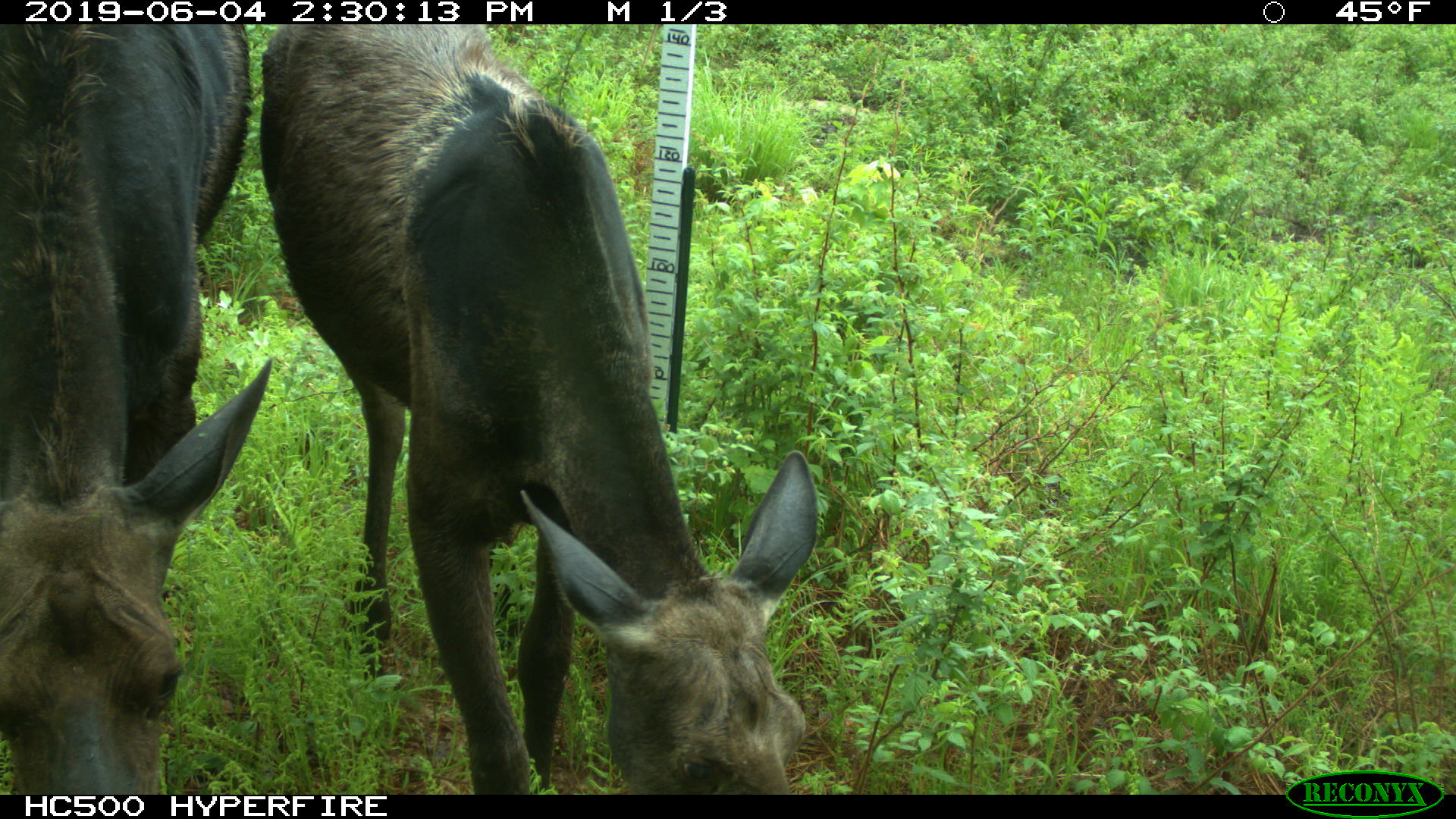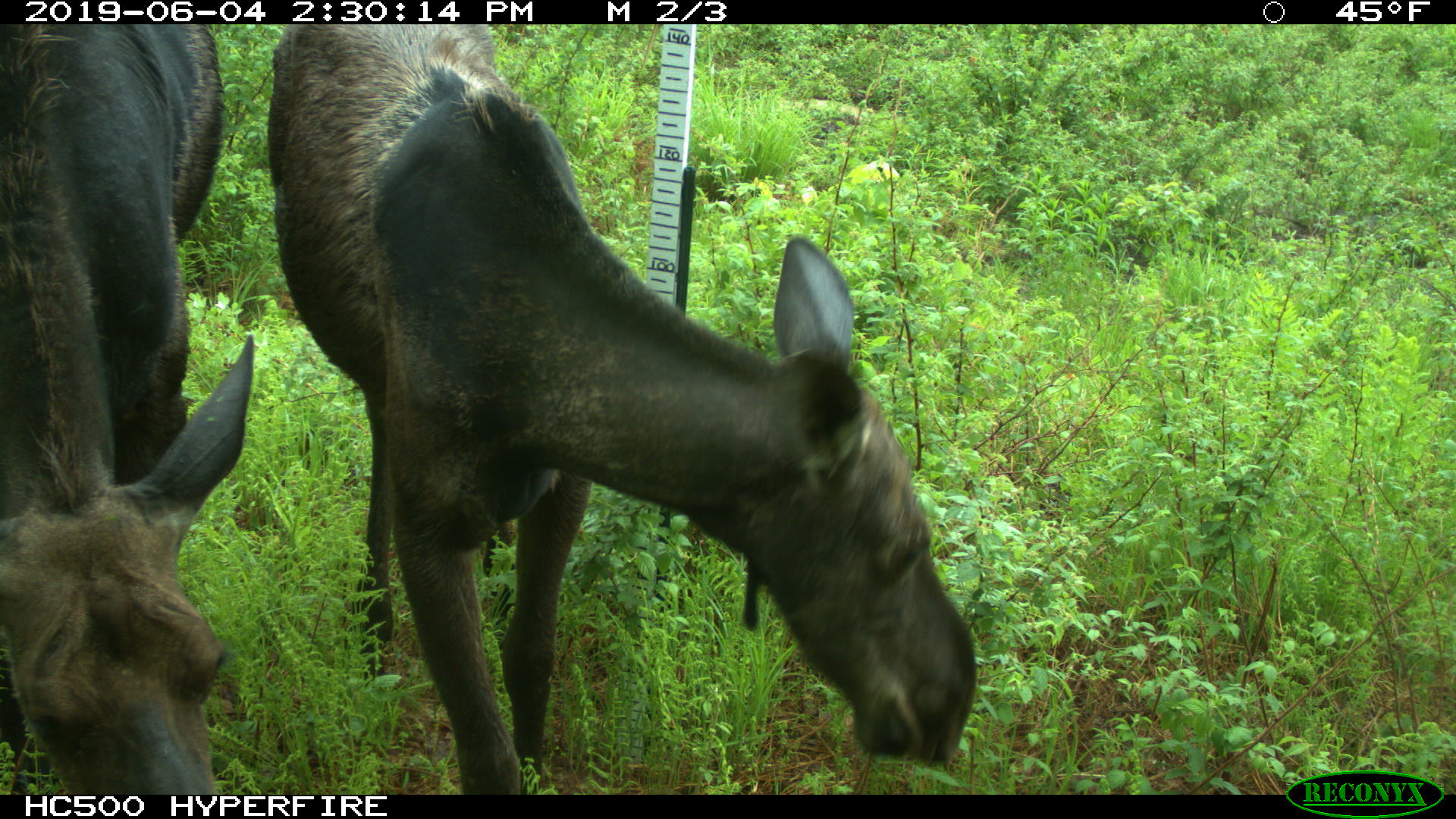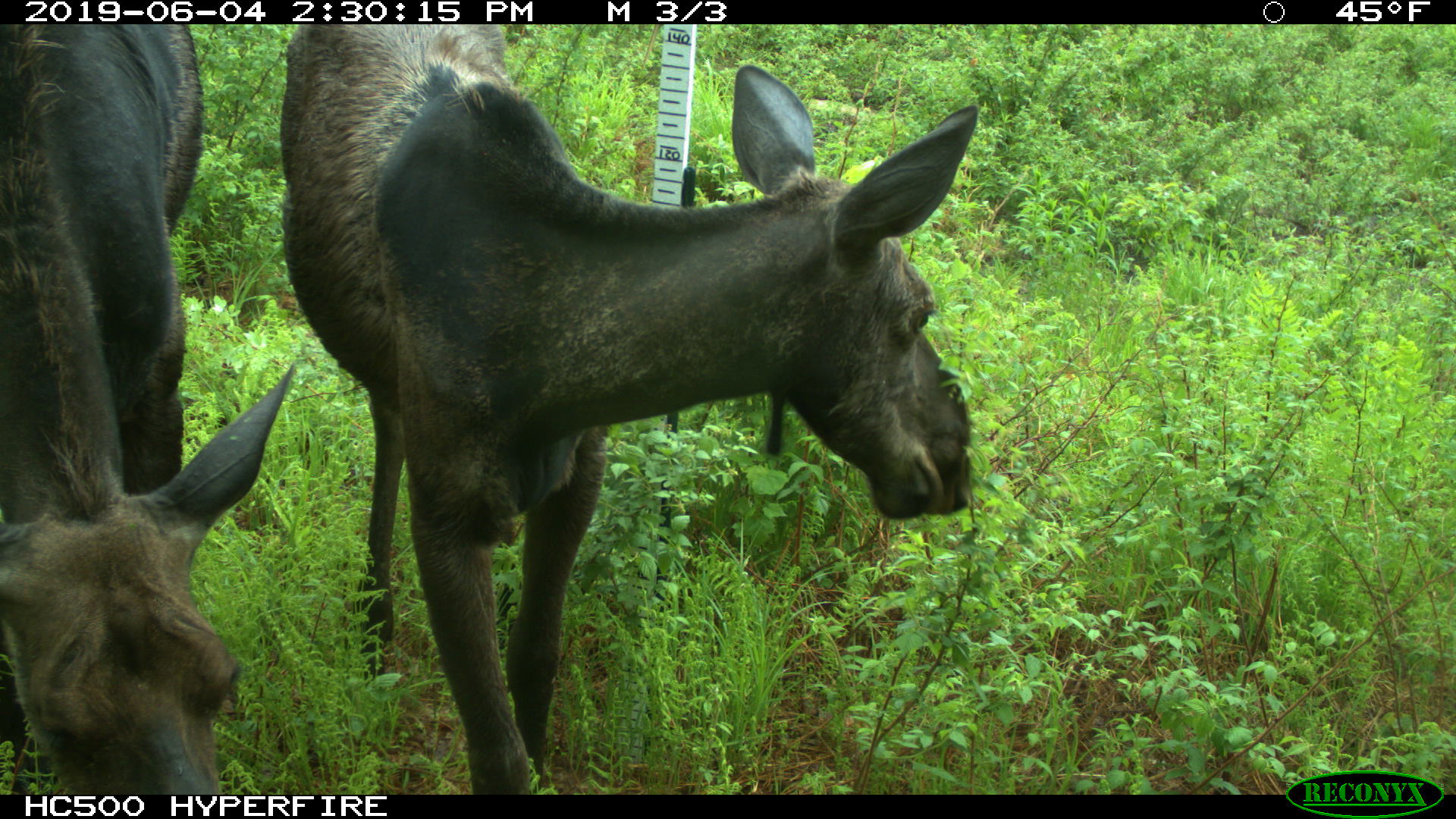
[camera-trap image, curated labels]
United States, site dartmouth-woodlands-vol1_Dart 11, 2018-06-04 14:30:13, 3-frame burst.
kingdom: Animalia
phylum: Chordata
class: Mammalia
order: Artiodactyla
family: Cervidae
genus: Alces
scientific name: Alces alces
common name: moose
Moose (Alces alces).